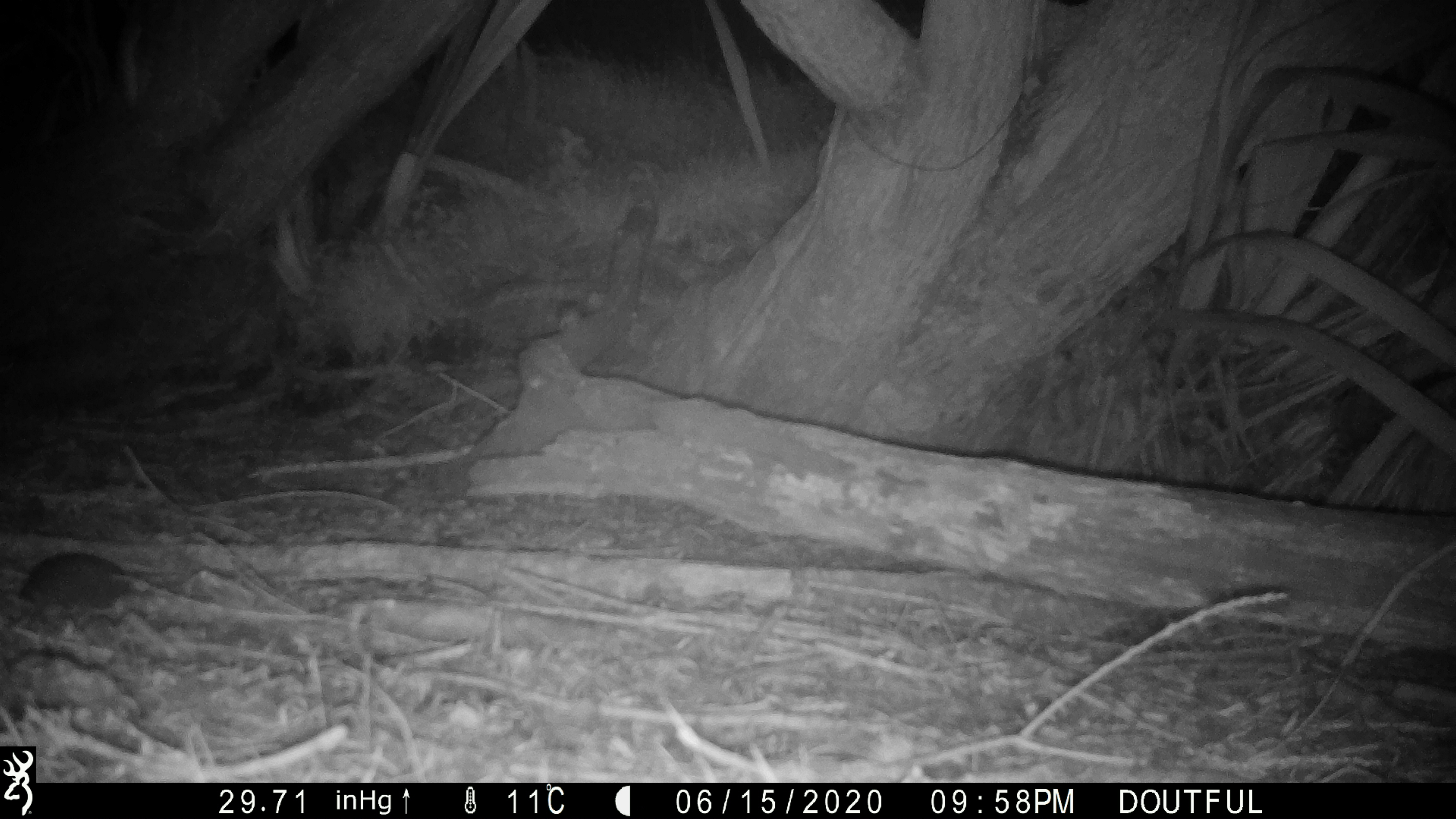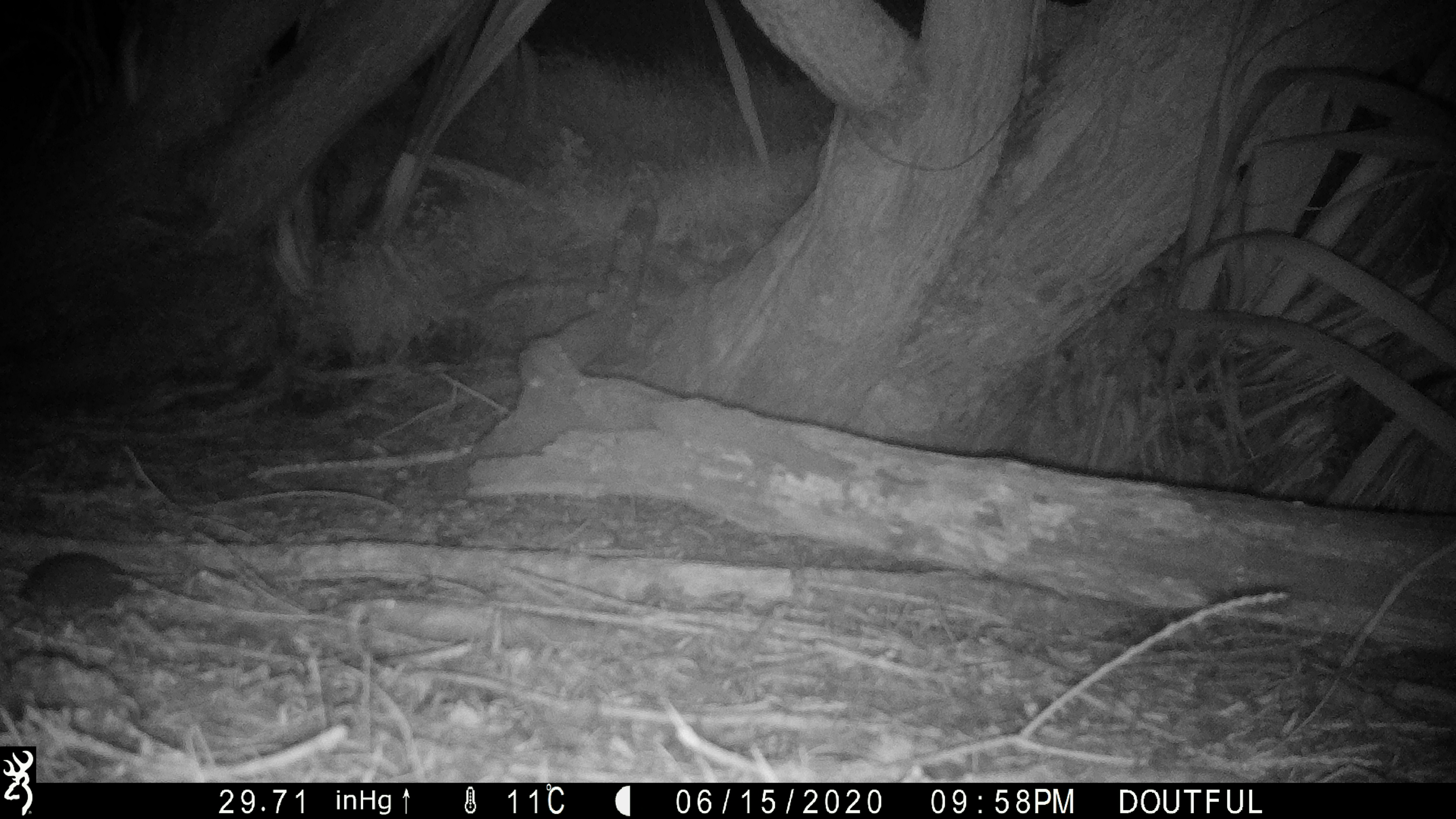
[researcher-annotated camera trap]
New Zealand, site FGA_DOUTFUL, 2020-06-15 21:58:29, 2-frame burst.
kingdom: Animalia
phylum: Chordata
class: Mammalia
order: Rodentia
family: Muridae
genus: Mus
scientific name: Mus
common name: mouse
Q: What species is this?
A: Mouse (Mus).